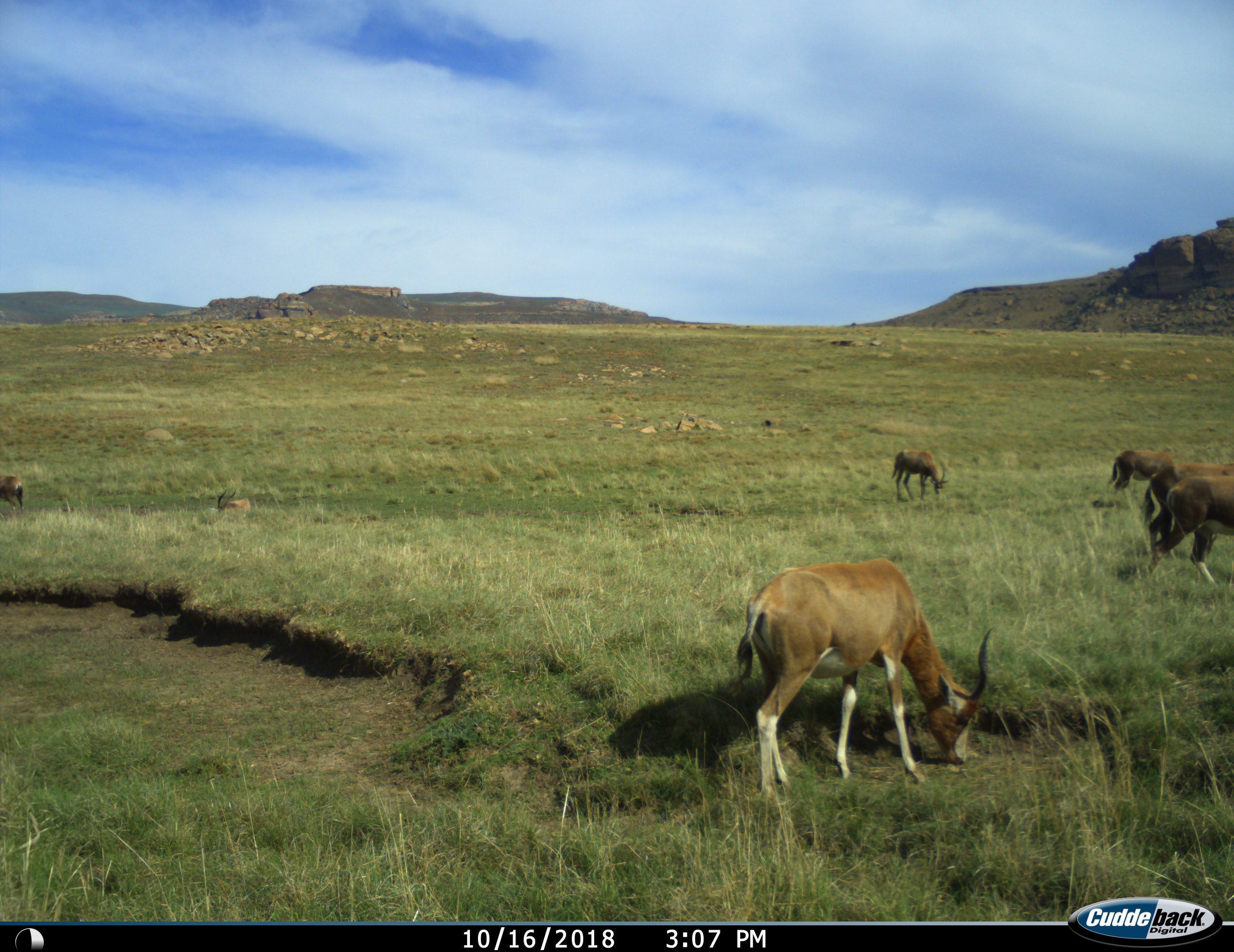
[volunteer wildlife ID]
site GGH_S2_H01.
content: unidentified animal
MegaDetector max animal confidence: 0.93